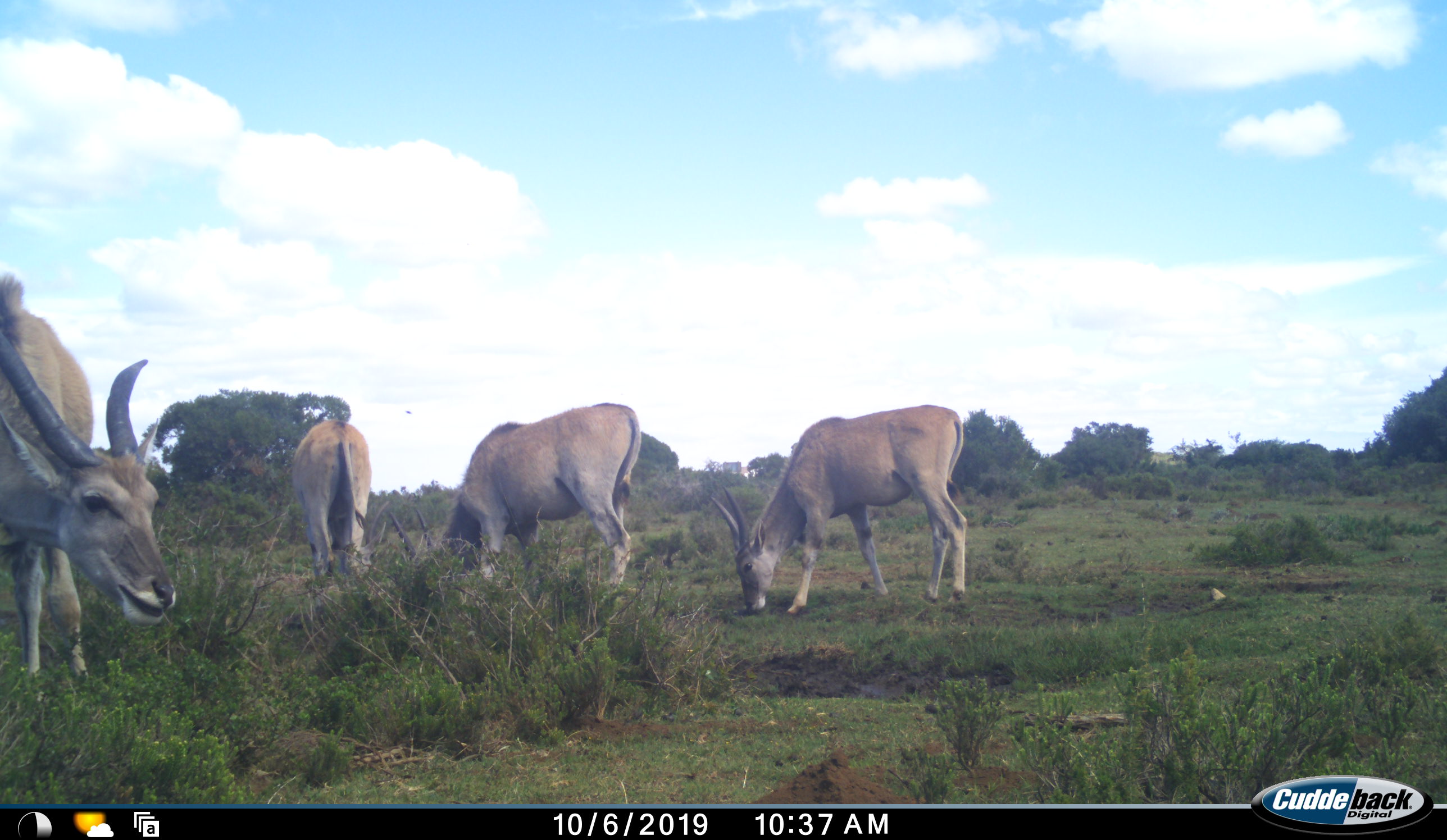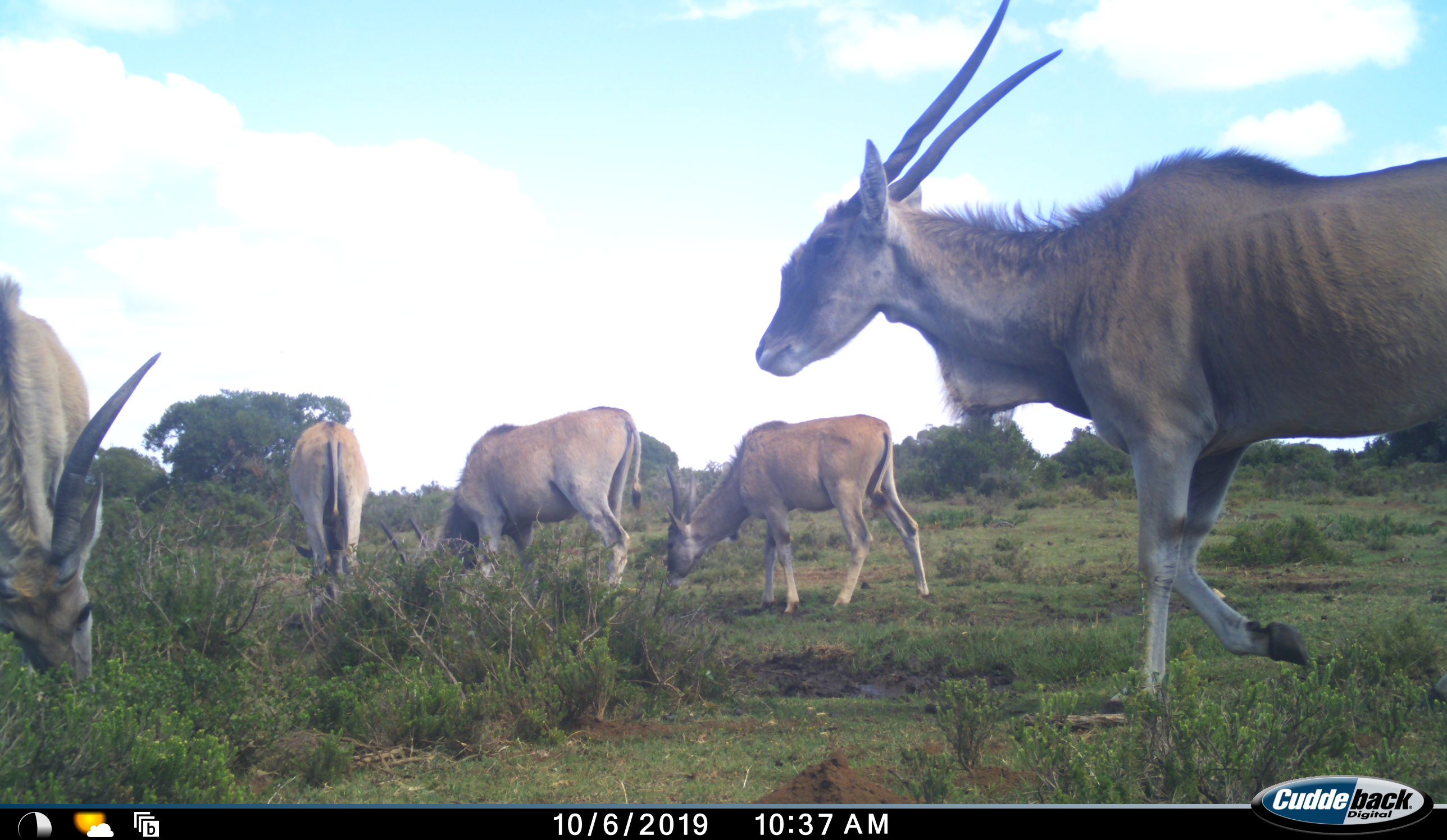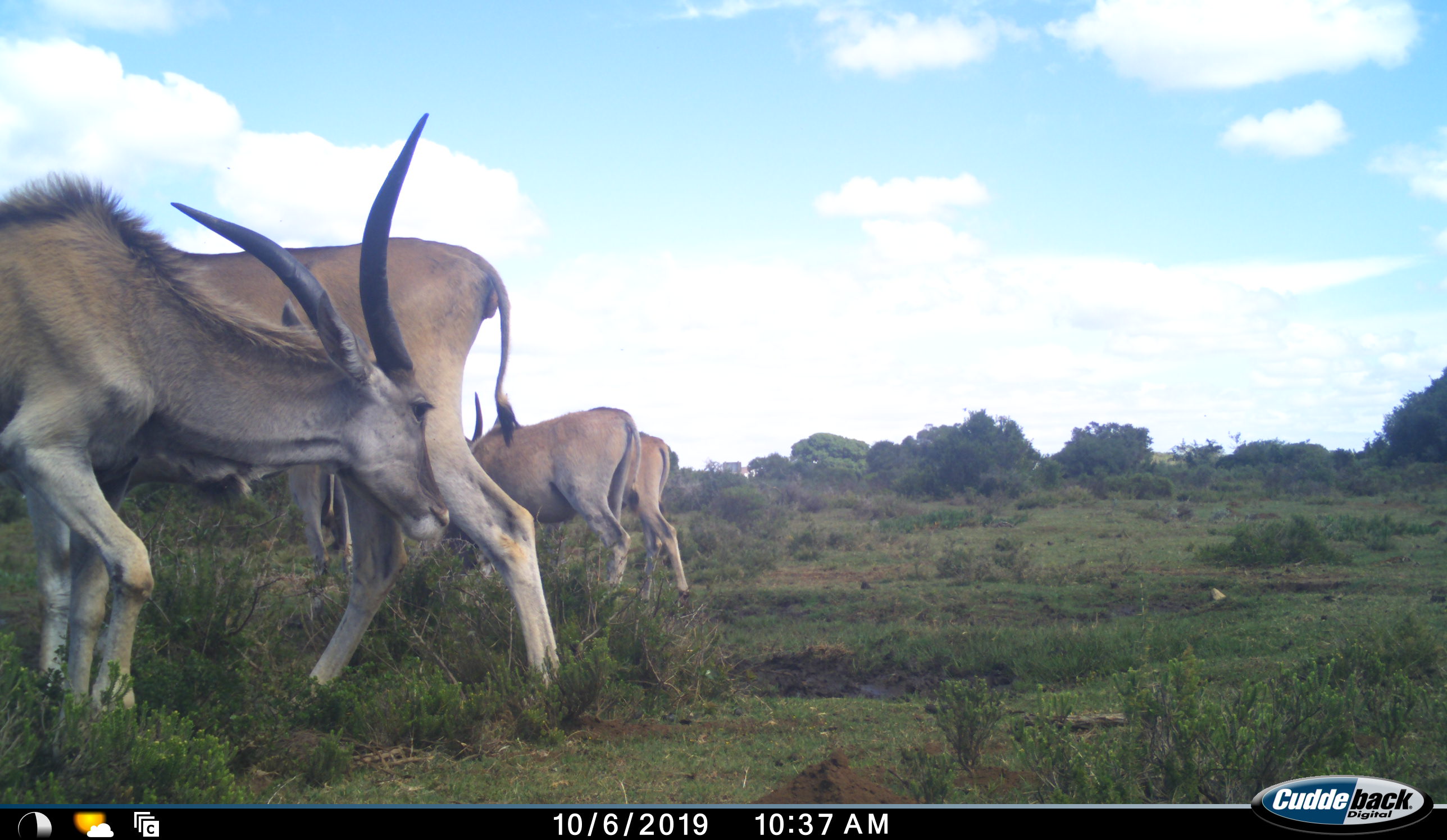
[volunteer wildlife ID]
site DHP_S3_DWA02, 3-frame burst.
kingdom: Animalia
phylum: Chordata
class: Mammalia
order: Artiodactyla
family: Bovidae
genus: Tragelaphus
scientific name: Tragelaphus oryx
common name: eland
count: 5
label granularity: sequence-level